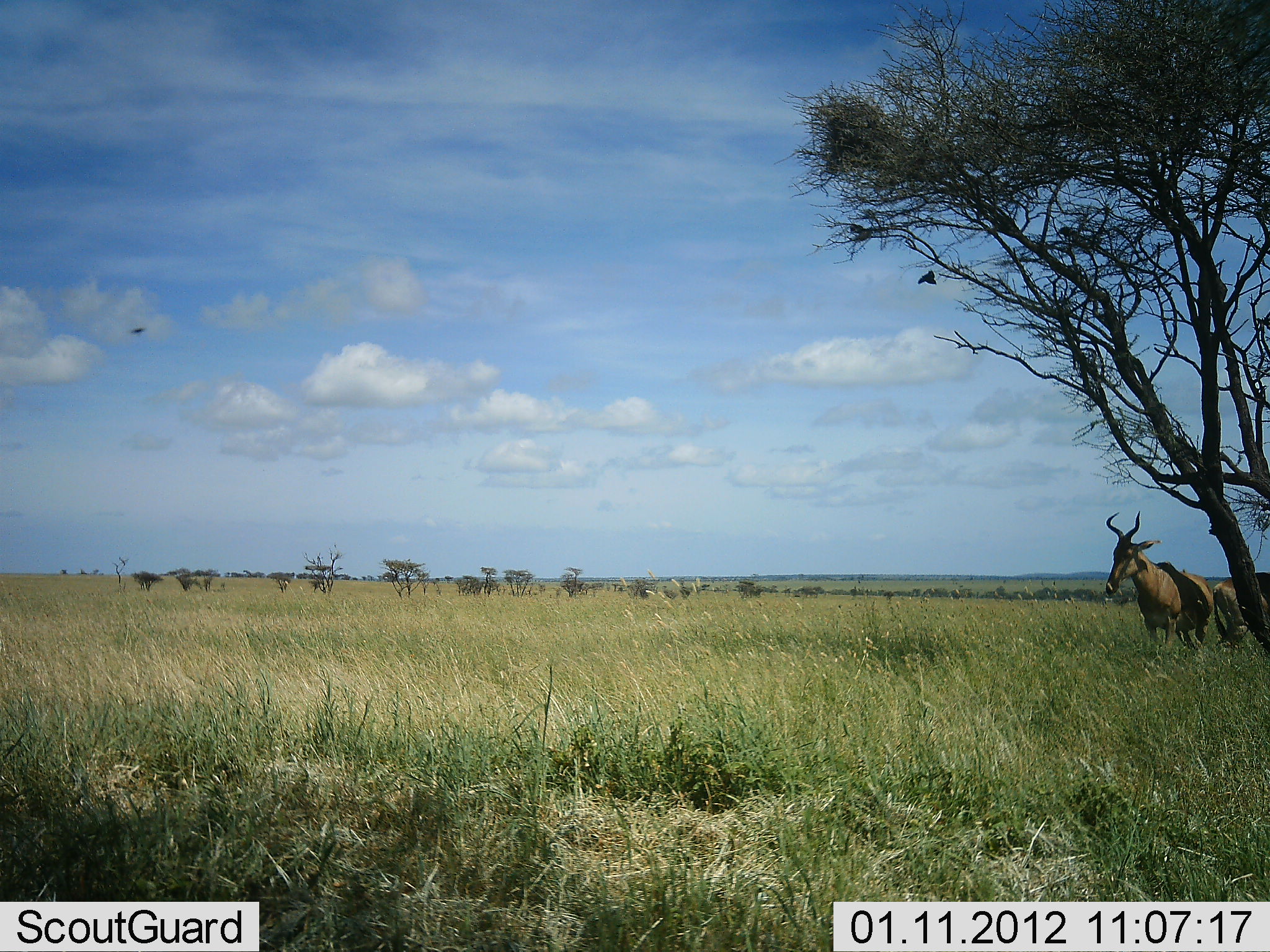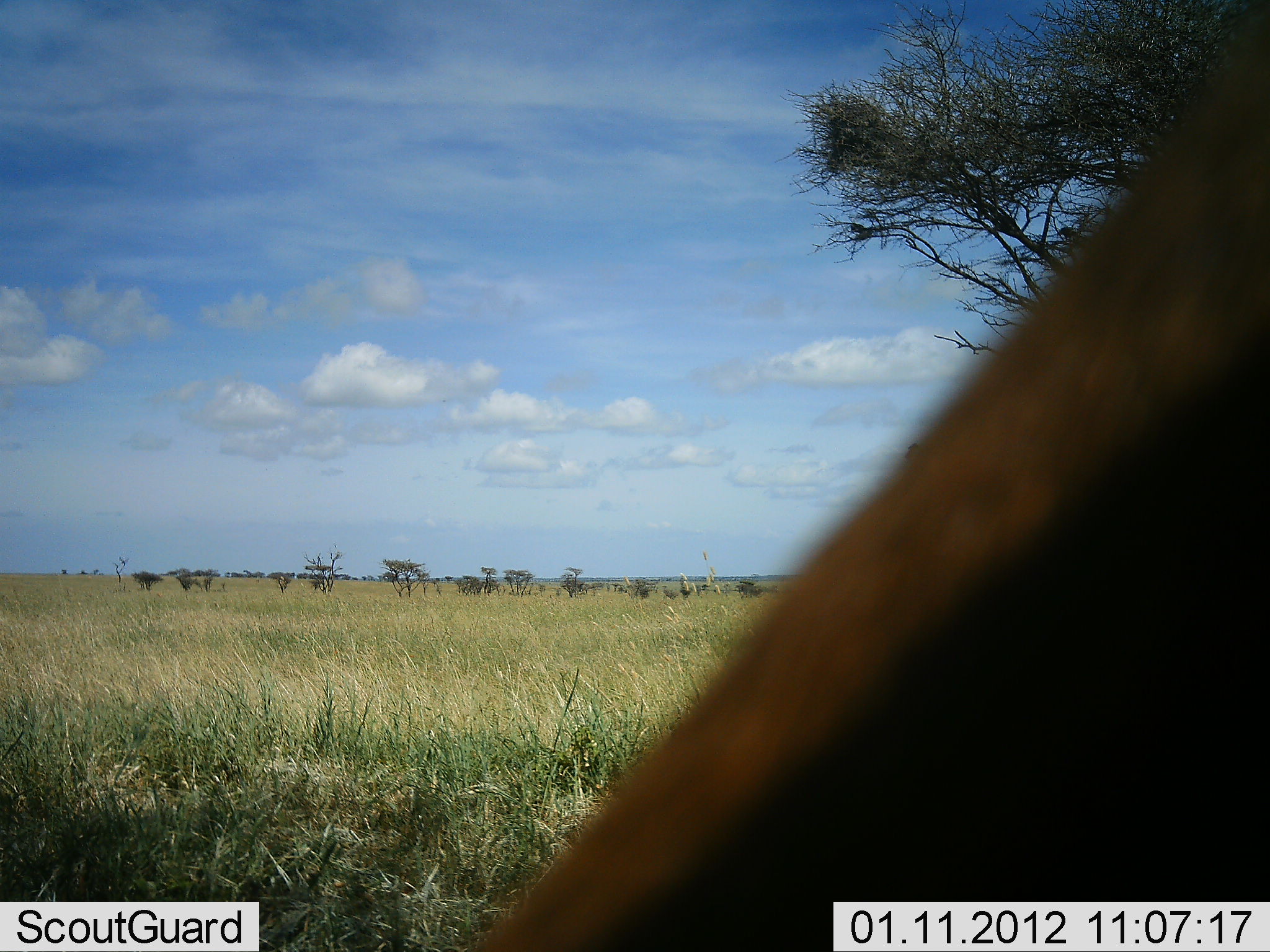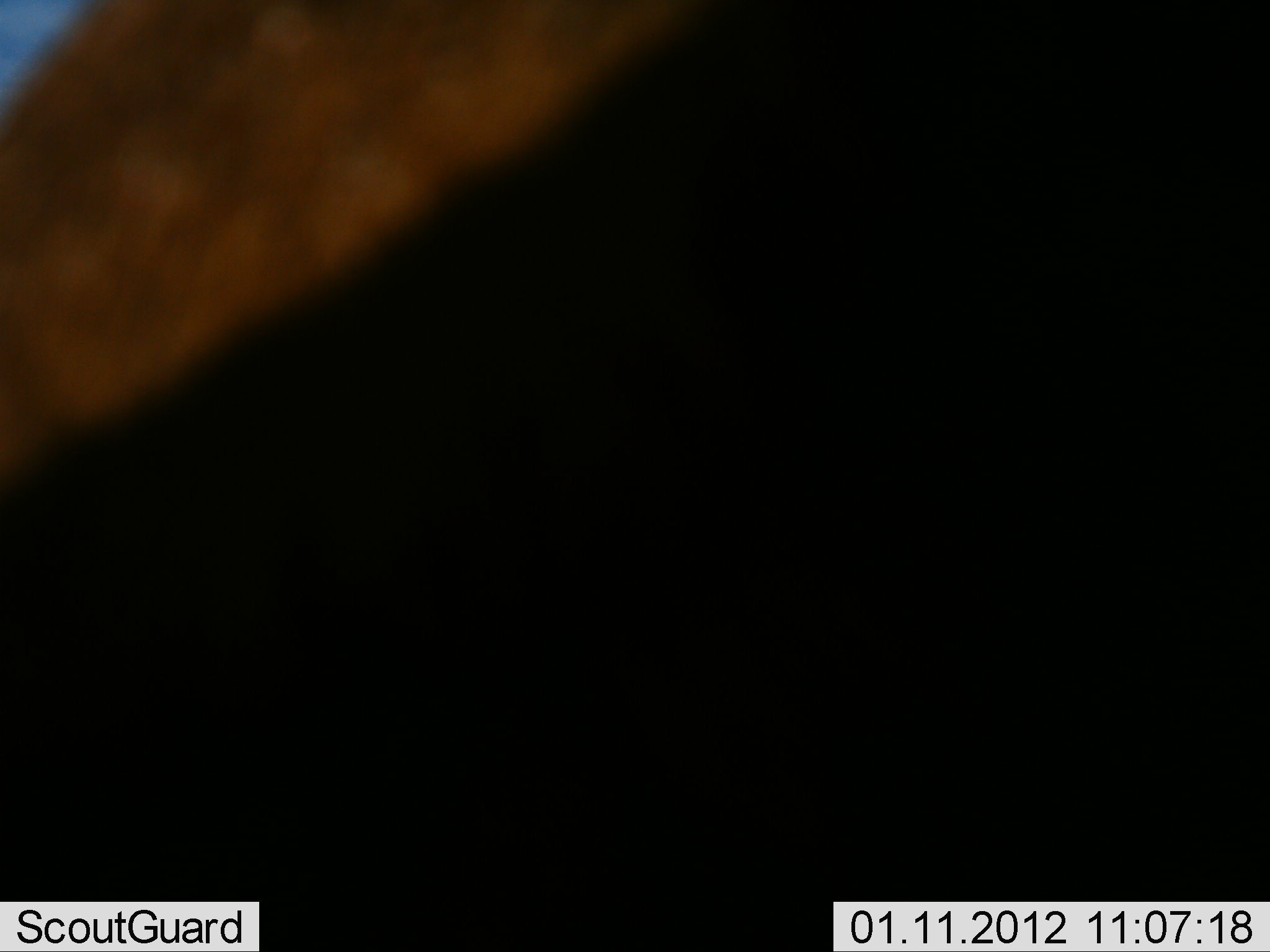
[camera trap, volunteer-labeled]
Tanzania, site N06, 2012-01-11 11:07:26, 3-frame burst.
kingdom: Animalia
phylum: Chordata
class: Mammalia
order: Artiodactyla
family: Bovidae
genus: Alcelaphus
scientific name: Alcelaphus buselaphus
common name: hartebeest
Hartebeest (Alcelaphus buselaphus), count 2. Behavior (volunteer vote fractions): standing 88%, resting 4%, moving 40%, interacting 0%. Young present (vote fraction): 0%. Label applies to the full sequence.